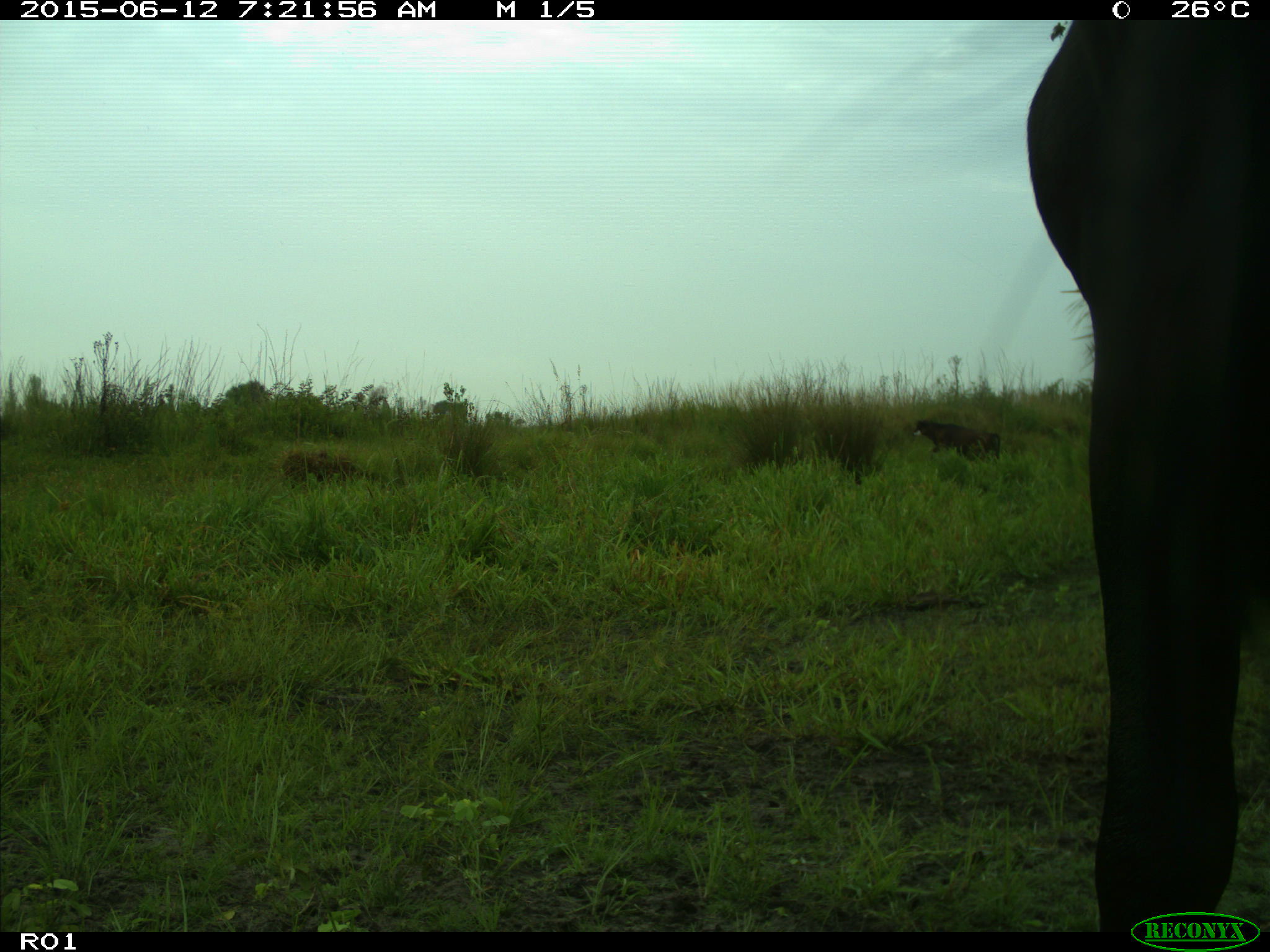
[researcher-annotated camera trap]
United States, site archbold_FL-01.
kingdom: Animalia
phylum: Chordata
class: Mammalia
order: Artiodactyla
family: Bovidae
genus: Bos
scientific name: Bos taurus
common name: domestic cow